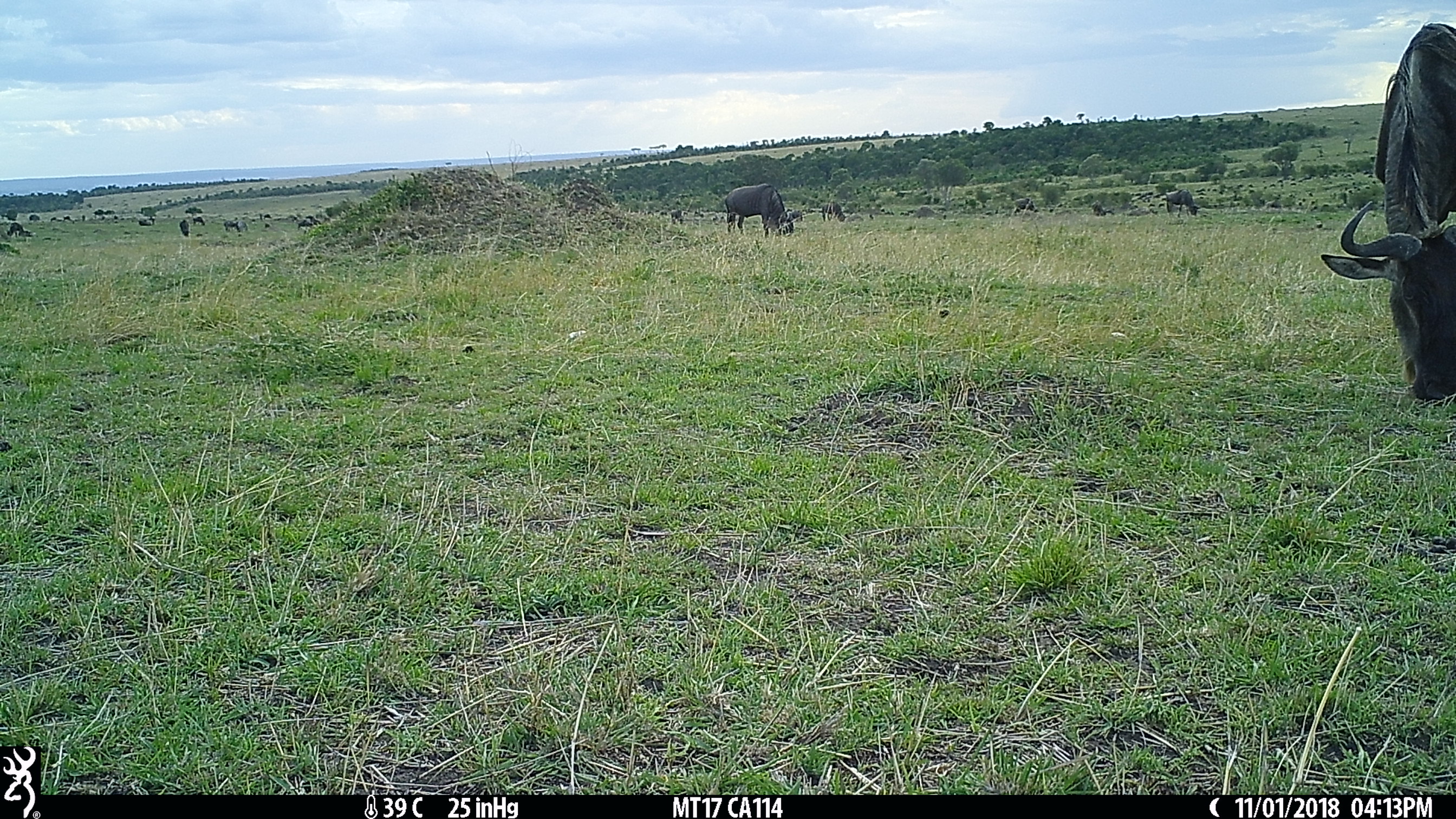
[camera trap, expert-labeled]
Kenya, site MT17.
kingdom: Animalia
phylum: Chordata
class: Mammalia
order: Artiodactyla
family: Bovidae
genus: Connochaetes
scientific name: Connochaetes taurinus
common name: blue wildebeest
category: wildebeest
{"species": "wildebeest (blue wildebeest) (Connochaetes taurinus)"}